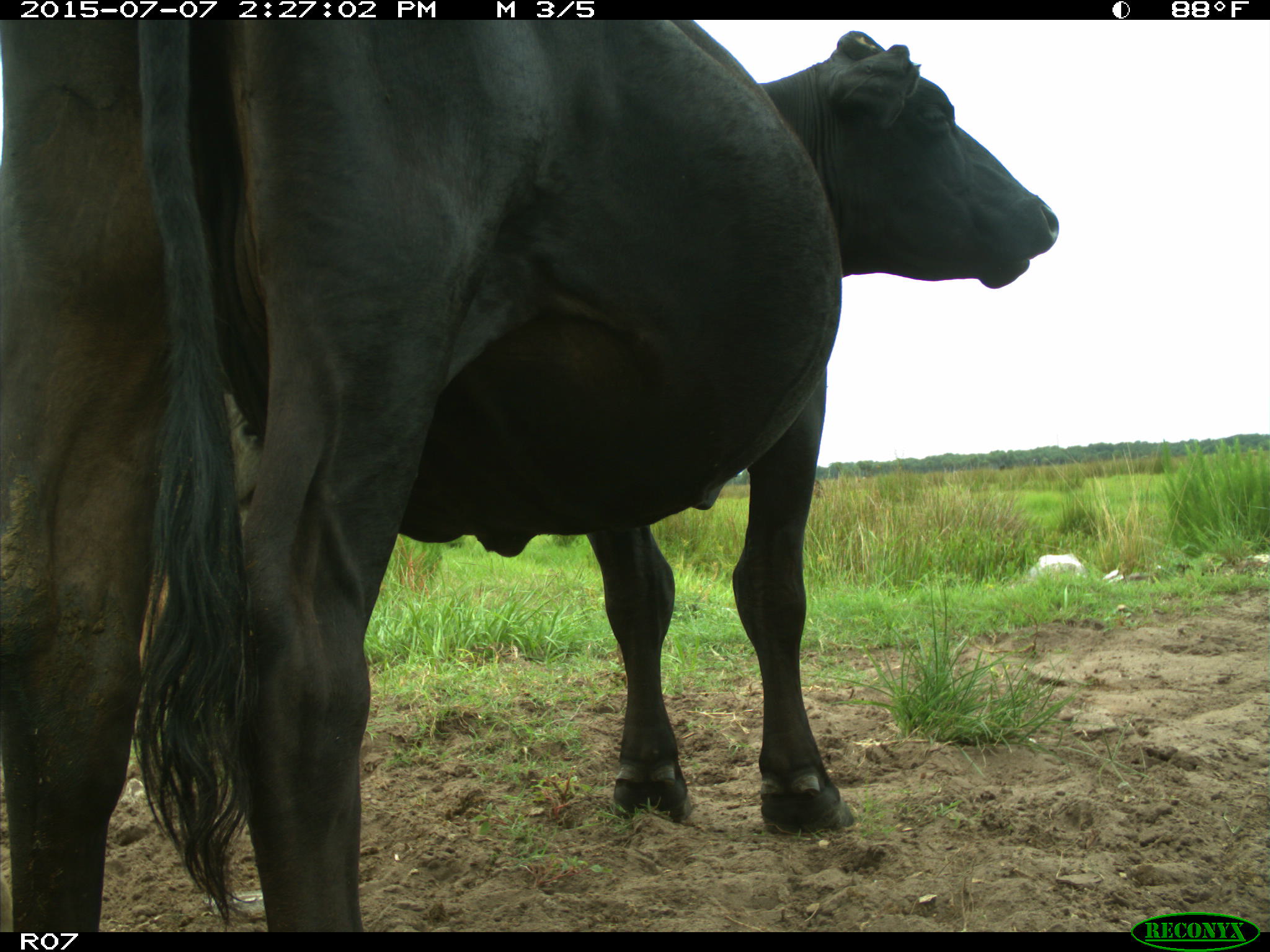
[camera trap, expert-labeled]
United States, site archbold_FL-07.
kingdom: Animalia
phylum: Chordata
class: Mammalia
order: Artiodactyla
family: Bovidae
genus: Bos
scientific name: Bos taurus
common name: domestic cow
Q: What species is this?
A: Bos taurus (domestic cow).